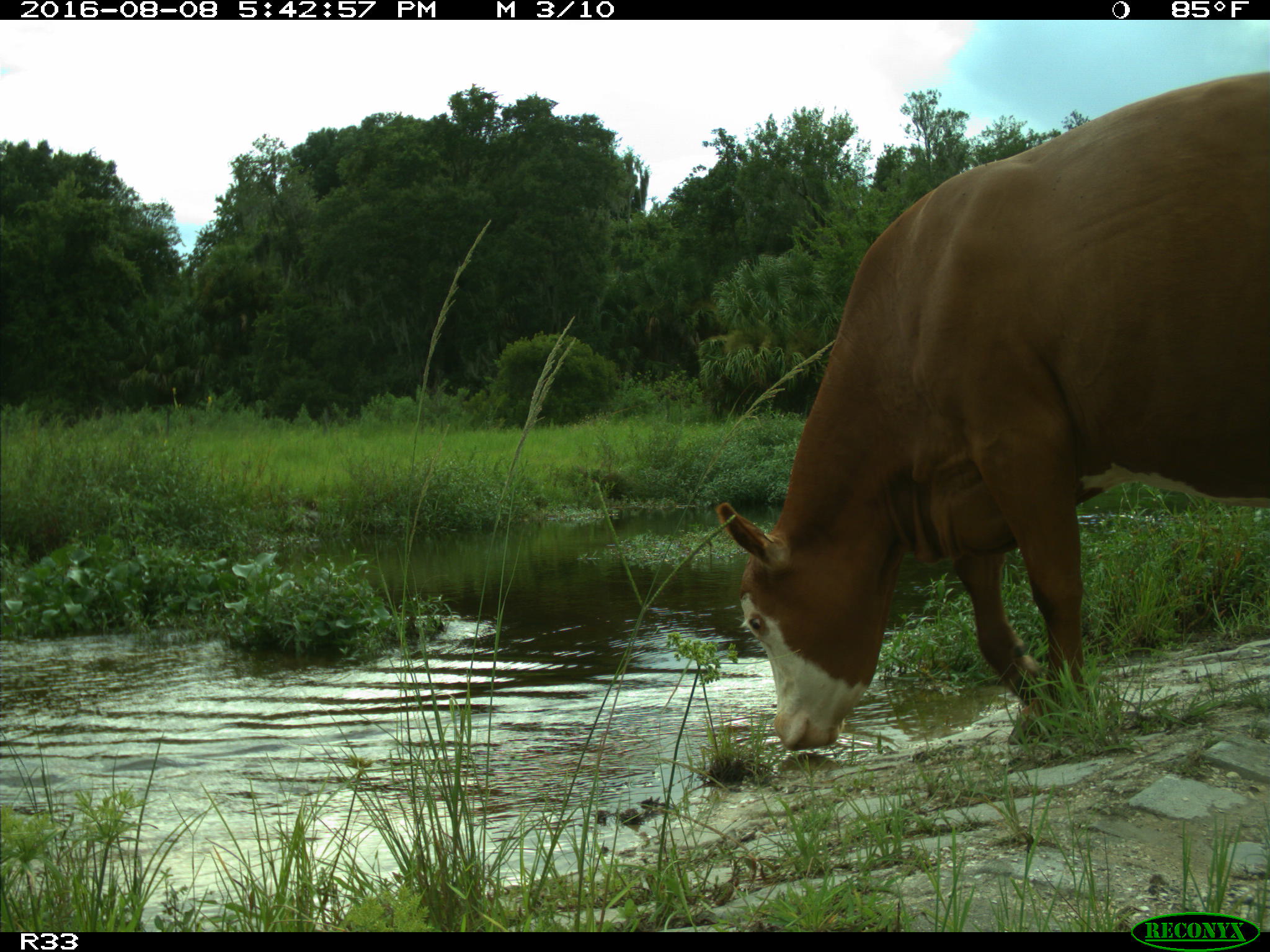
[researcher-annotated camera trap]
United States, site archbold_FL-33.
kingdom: Animalia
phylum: Chordata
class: Mammalia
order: Artiodactyla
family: Bovidae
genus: Bos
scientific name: Bos taurus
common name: domestic cow